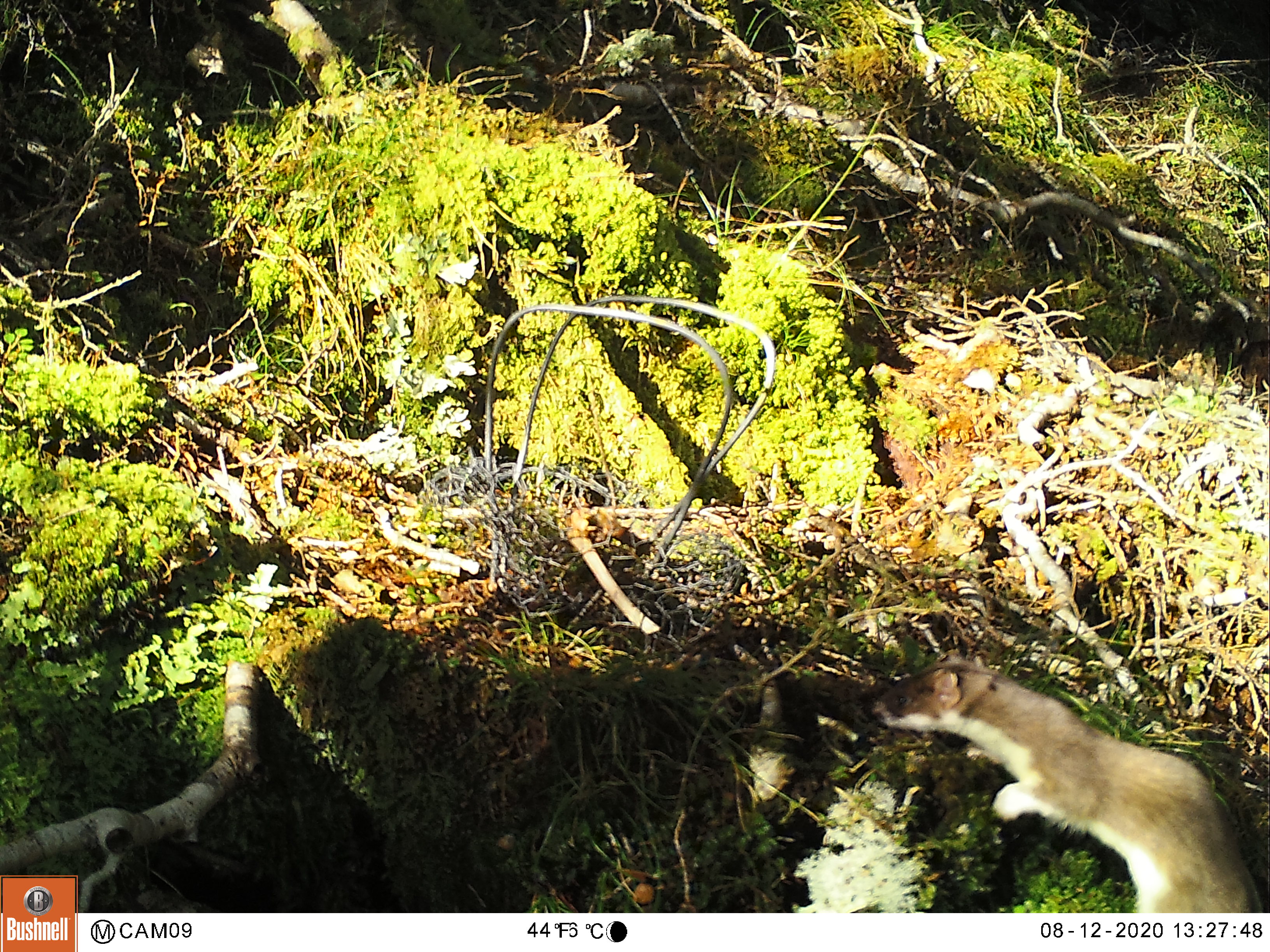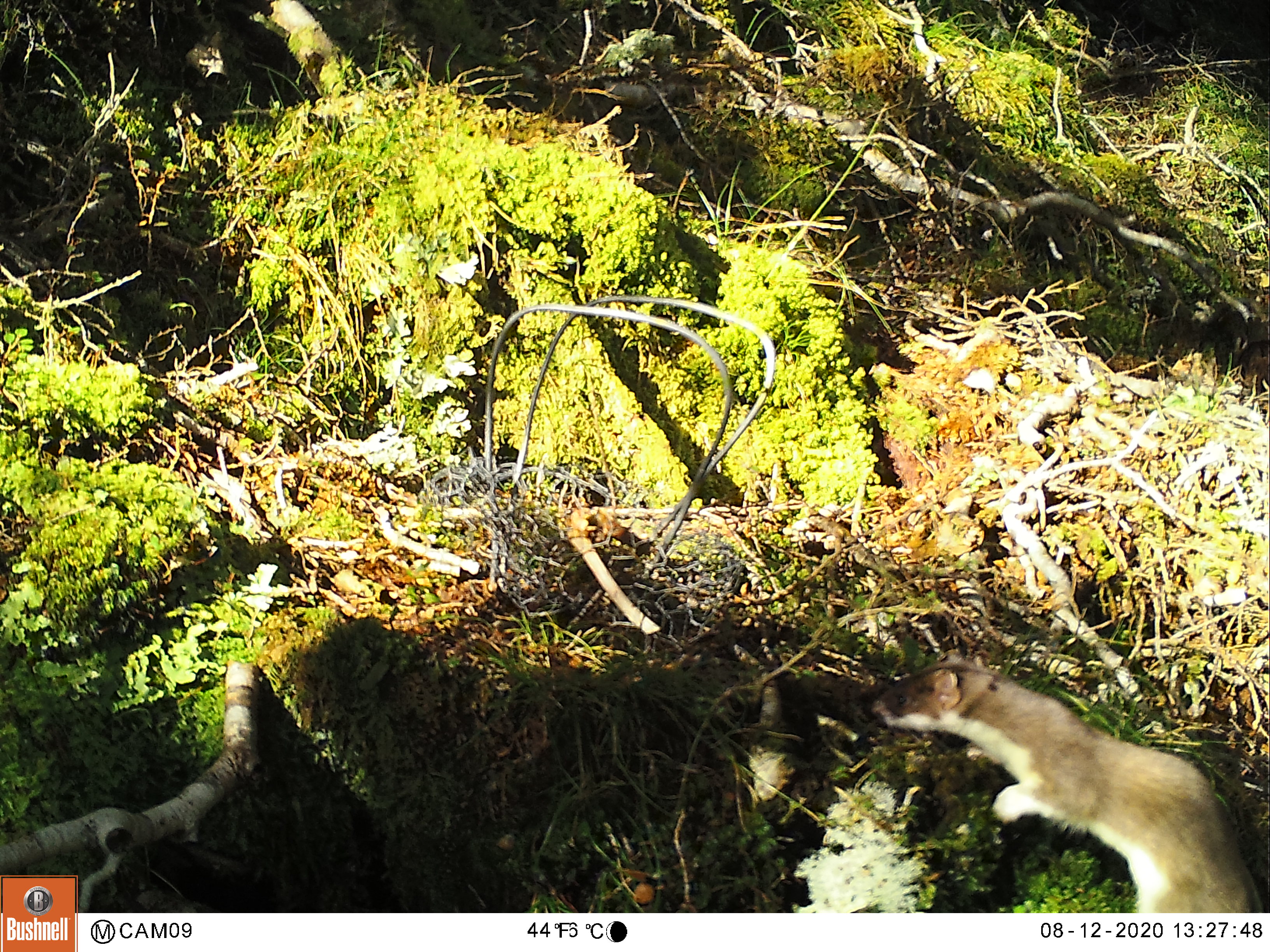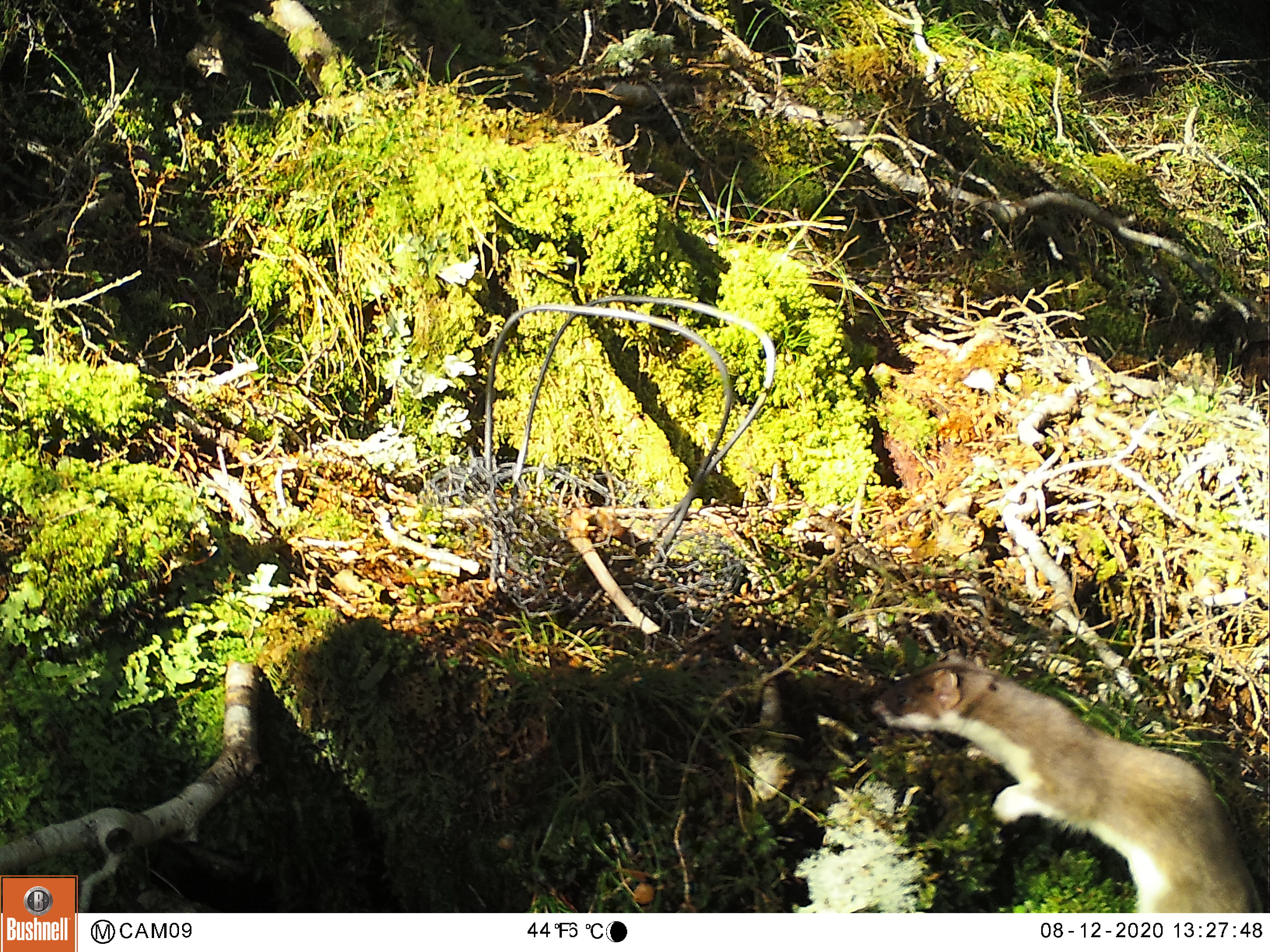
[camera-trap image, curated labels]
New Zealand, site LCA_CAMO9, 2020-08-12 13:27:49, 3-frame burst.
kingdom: Animalia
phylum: Chordata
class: Mammalia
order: Carnivora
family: Mustelidae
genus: Mustela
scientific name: Mustela erminea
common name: stoat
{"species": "stoat (Mustela erminea)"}